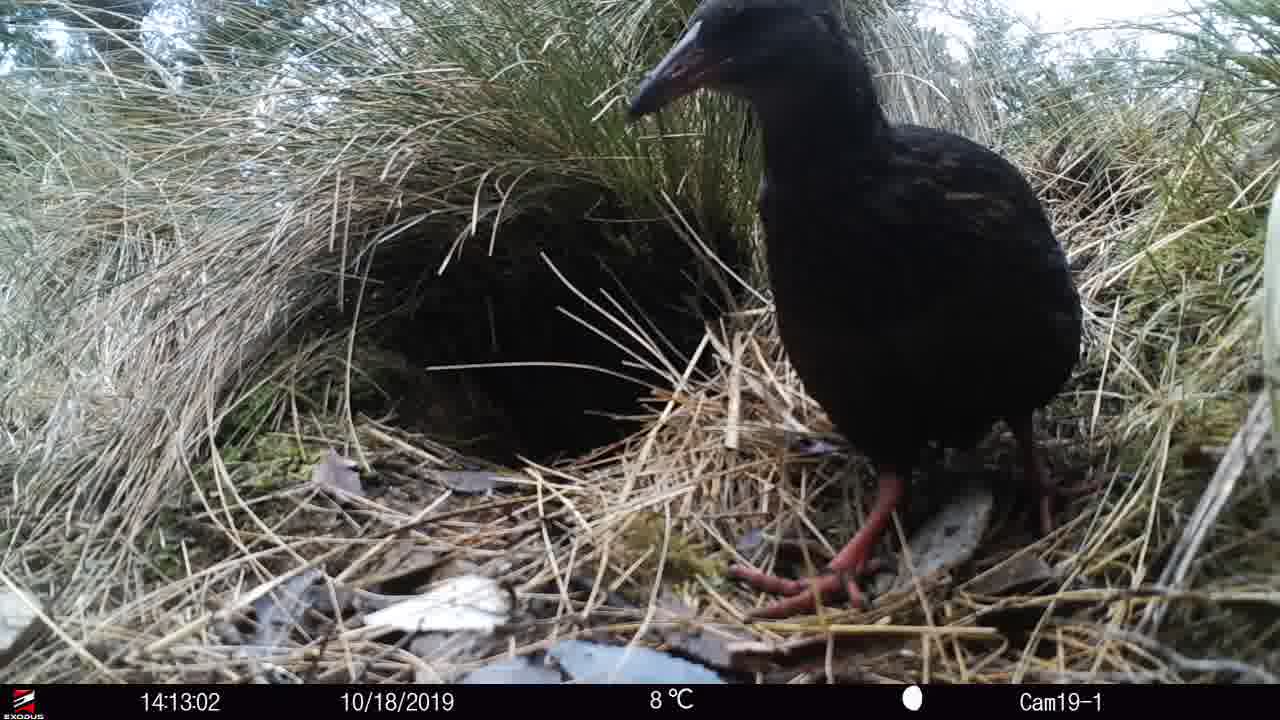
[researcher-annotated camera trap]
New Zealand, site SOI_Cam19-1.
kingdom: Animalia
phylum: Chordata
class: Aves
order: Gruiformes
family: Rallidae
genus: Gallirallus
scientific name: Gallirallus australis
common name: weka